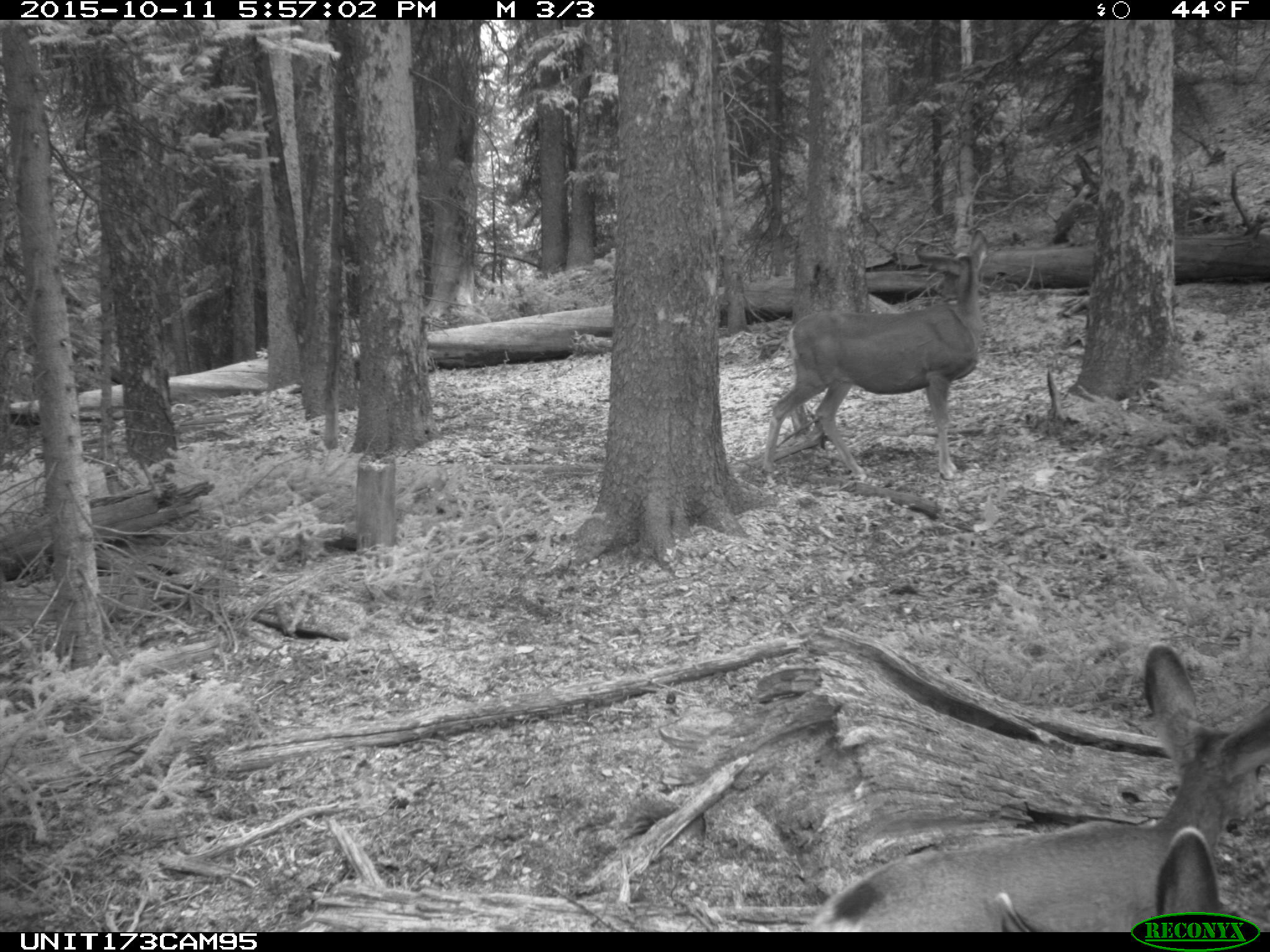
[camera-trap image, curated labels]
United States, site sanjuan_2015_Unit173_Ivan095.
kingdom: Animalia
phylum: Chordata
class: Mammalia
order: Artiodactyla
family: Cervidae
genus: Odocoileus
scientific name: Odocoileus hemionus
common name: mule deer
Odocoileus hemionus (mule deer).